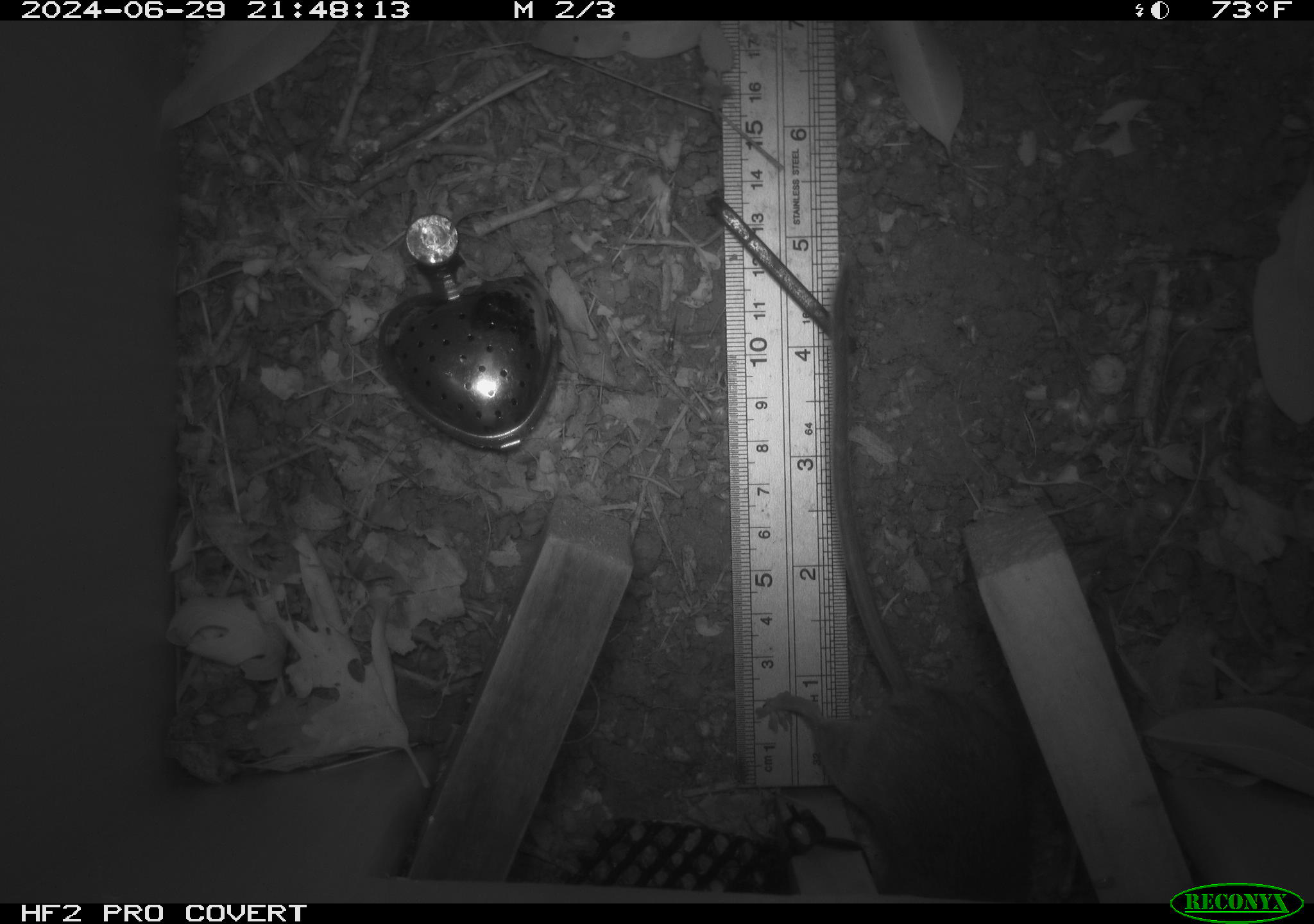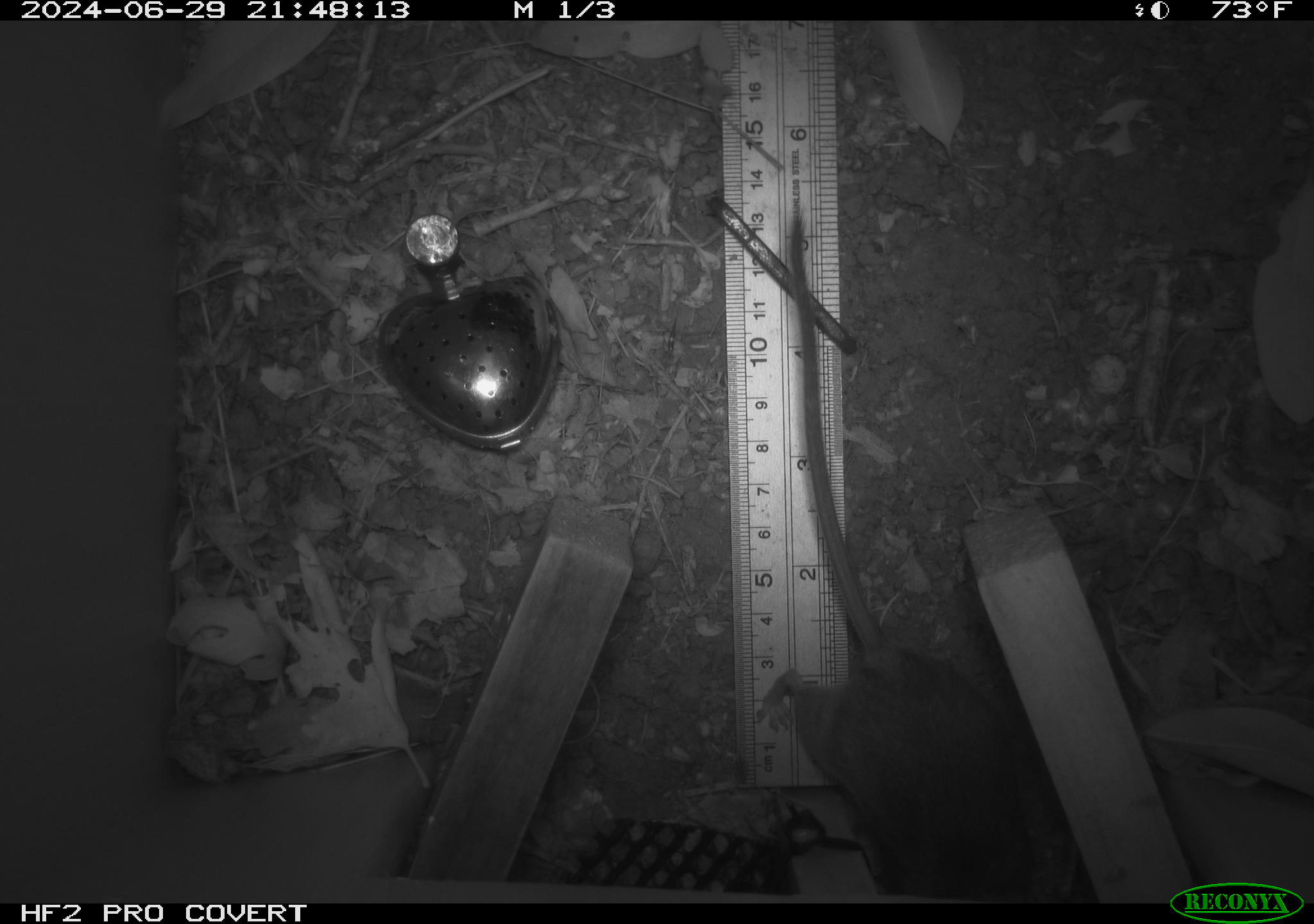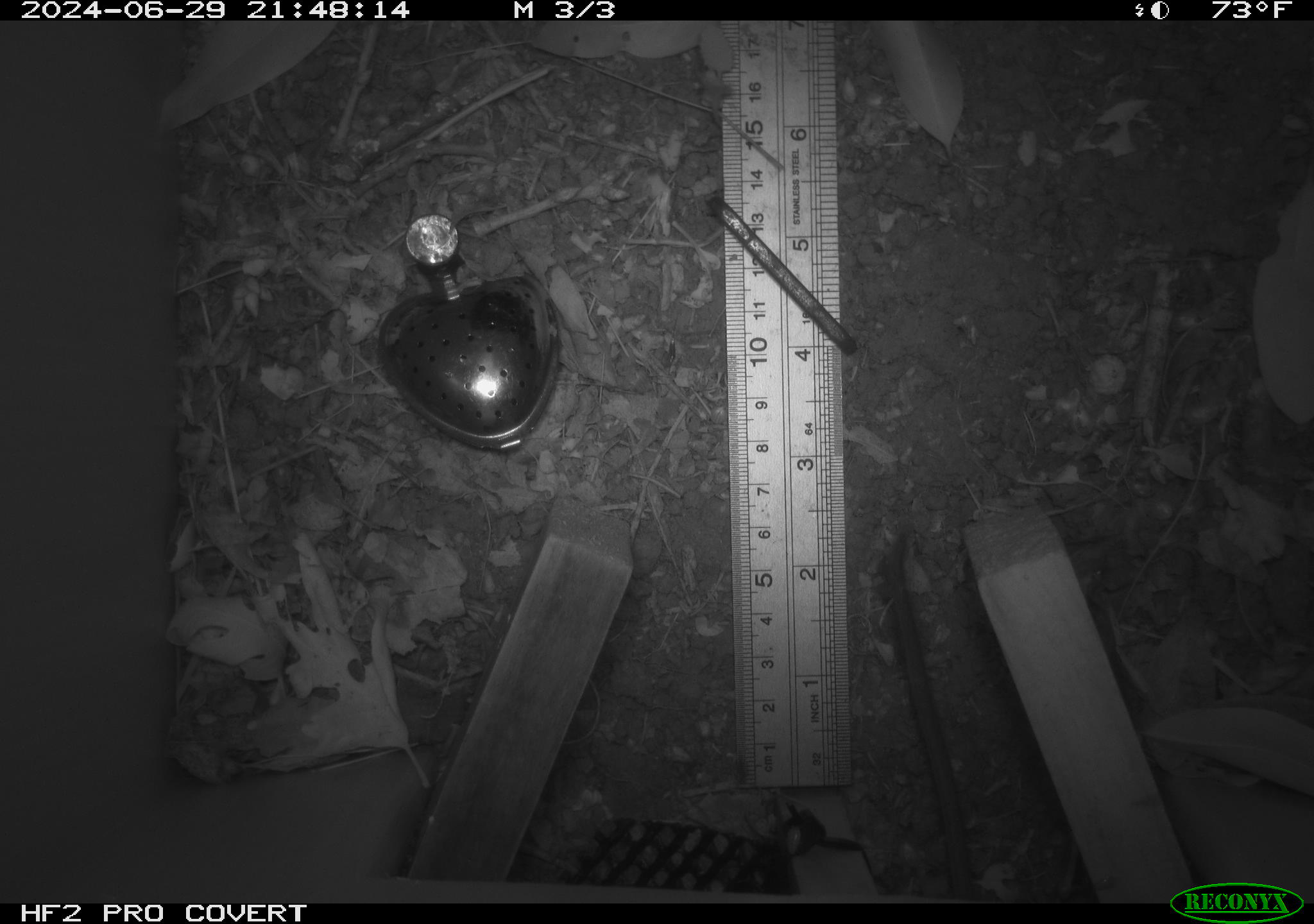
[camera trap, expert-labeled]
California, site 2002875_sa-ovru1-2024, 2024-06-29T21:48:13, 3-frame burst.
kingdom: Animalia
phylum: Chordata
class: Mammalia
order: Rodentia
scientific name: Rodentia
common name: rodent